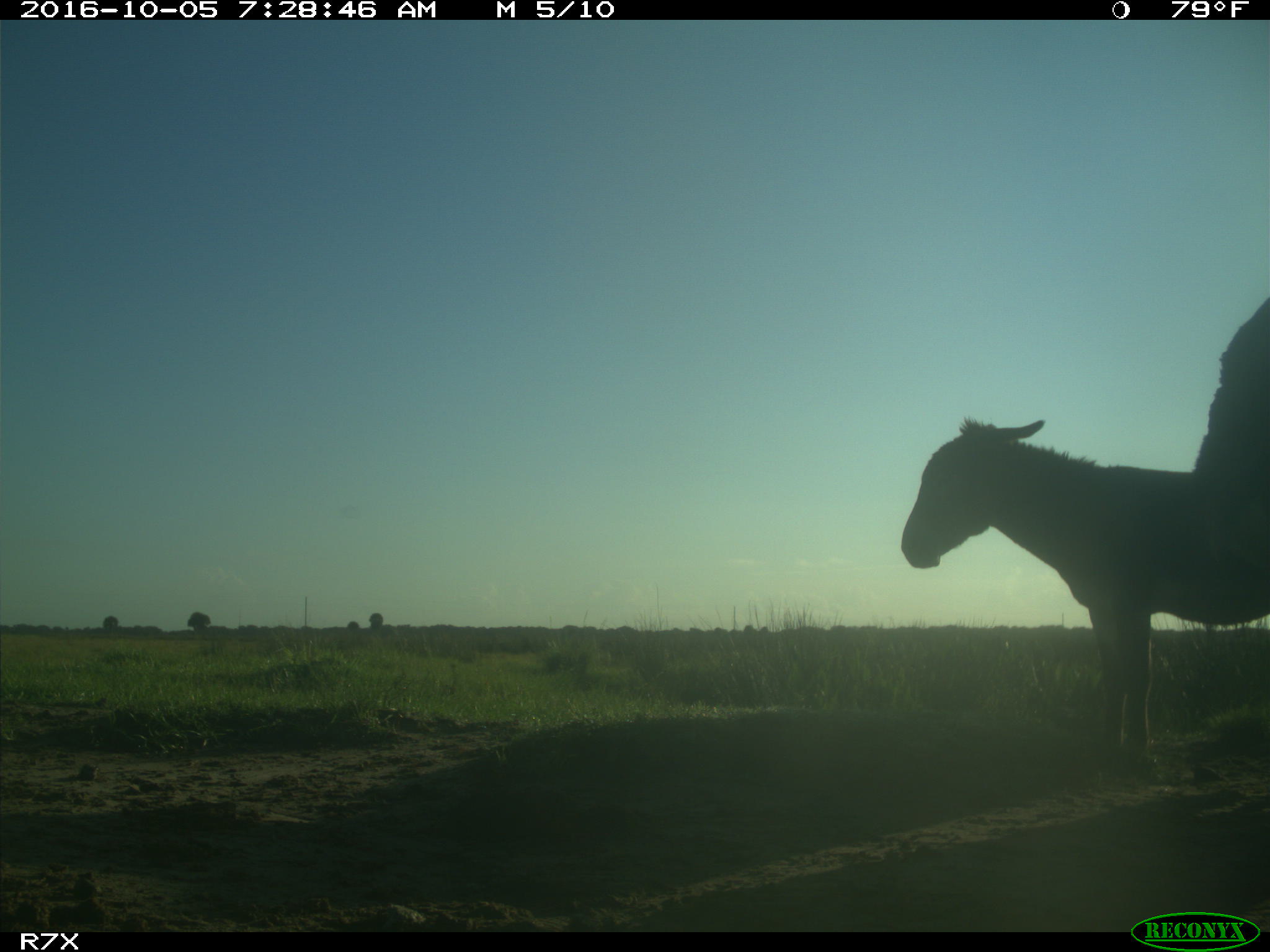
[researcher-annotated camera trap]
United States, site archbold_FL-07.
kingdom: Animalia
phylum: Chordata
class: Mammalia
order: Perissodactyla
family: Equidae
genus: Equus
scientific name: Equus africanus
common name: african wild ass